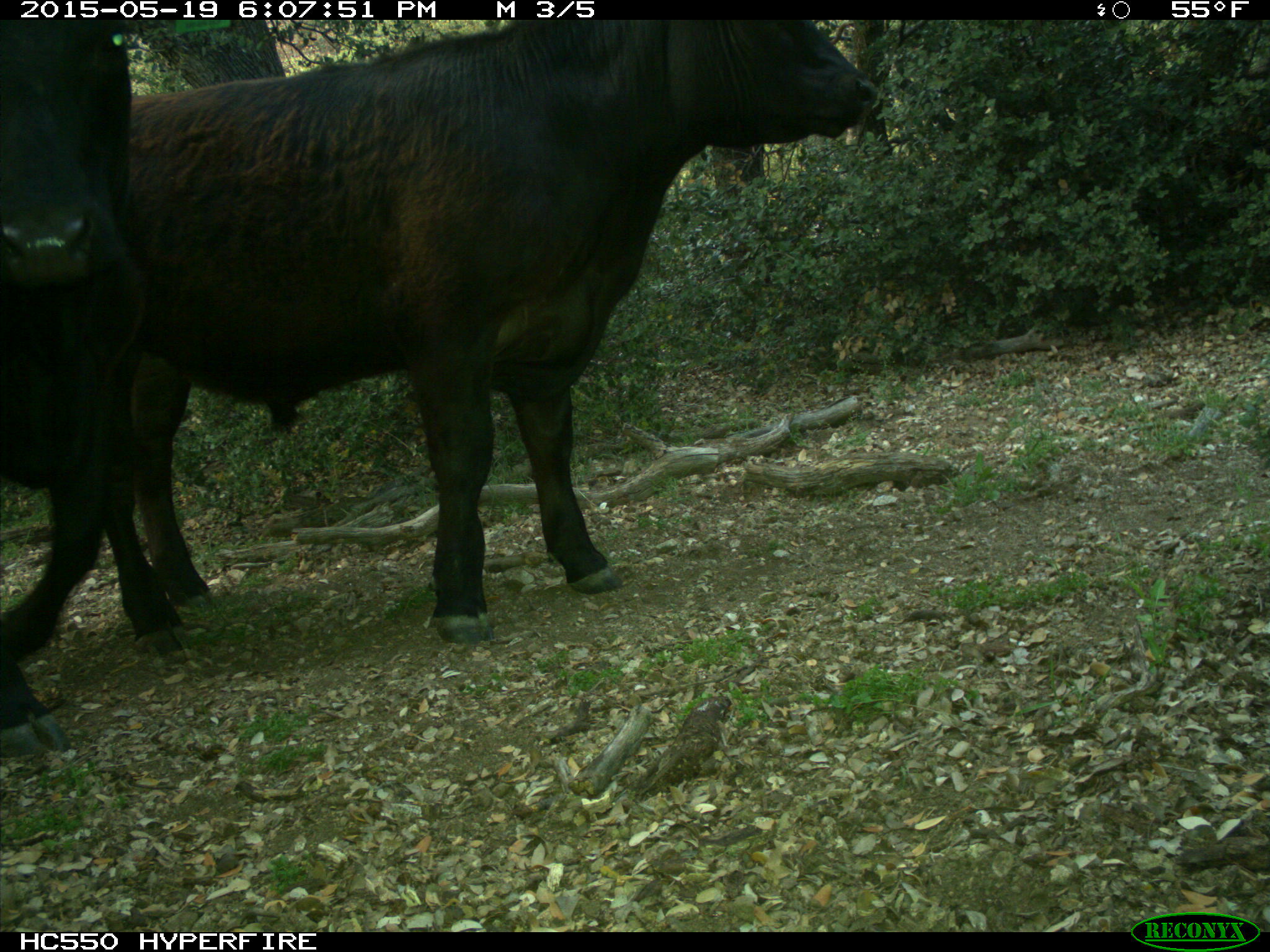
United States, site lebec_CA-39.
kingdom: Animalia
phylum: Chordata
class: Mammalia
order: Artiodactyla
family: Bovidae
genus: Bos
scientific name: Bos taurus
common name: domestic cow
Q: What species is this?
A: Bos taurus (domestic cow).